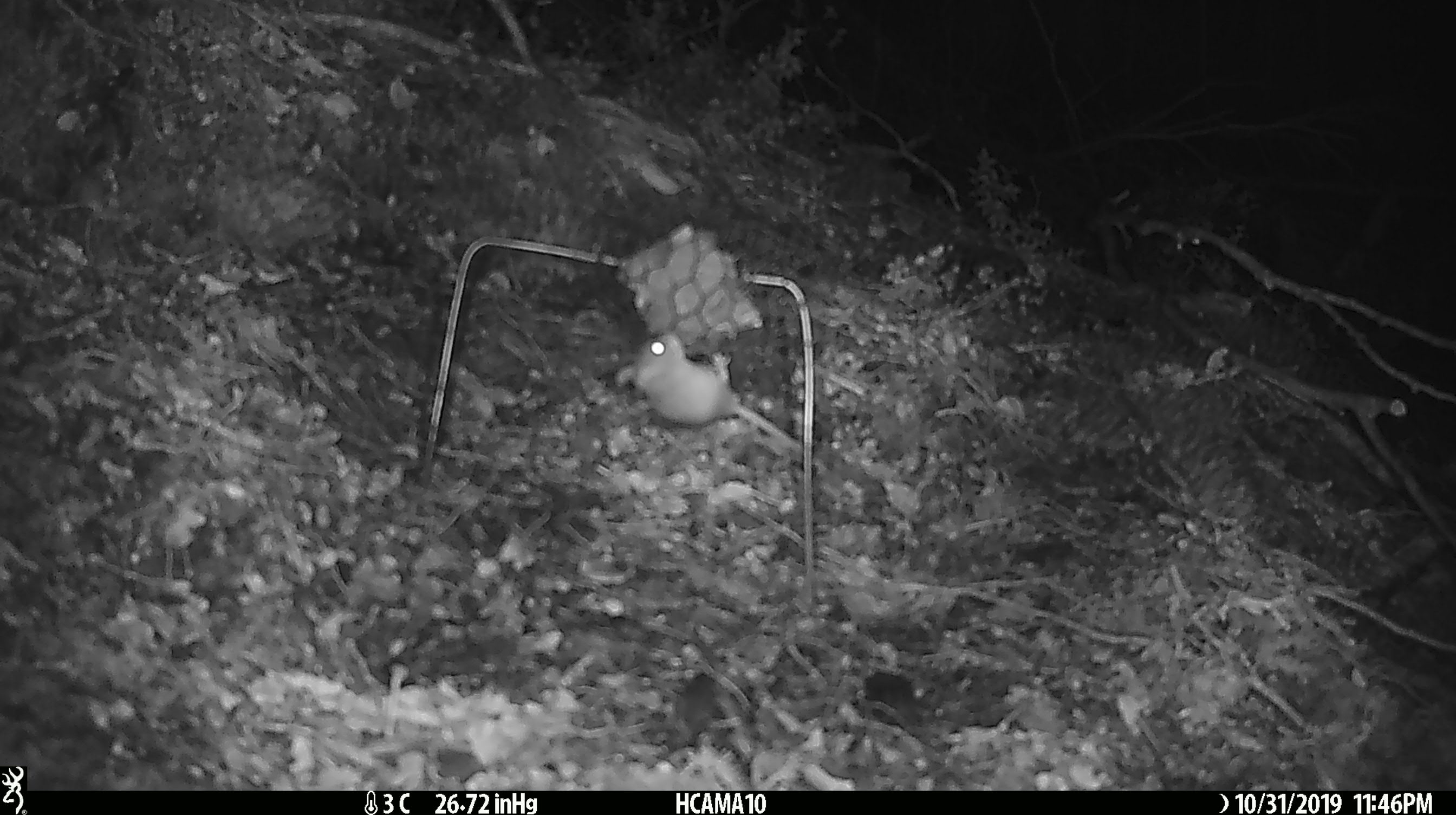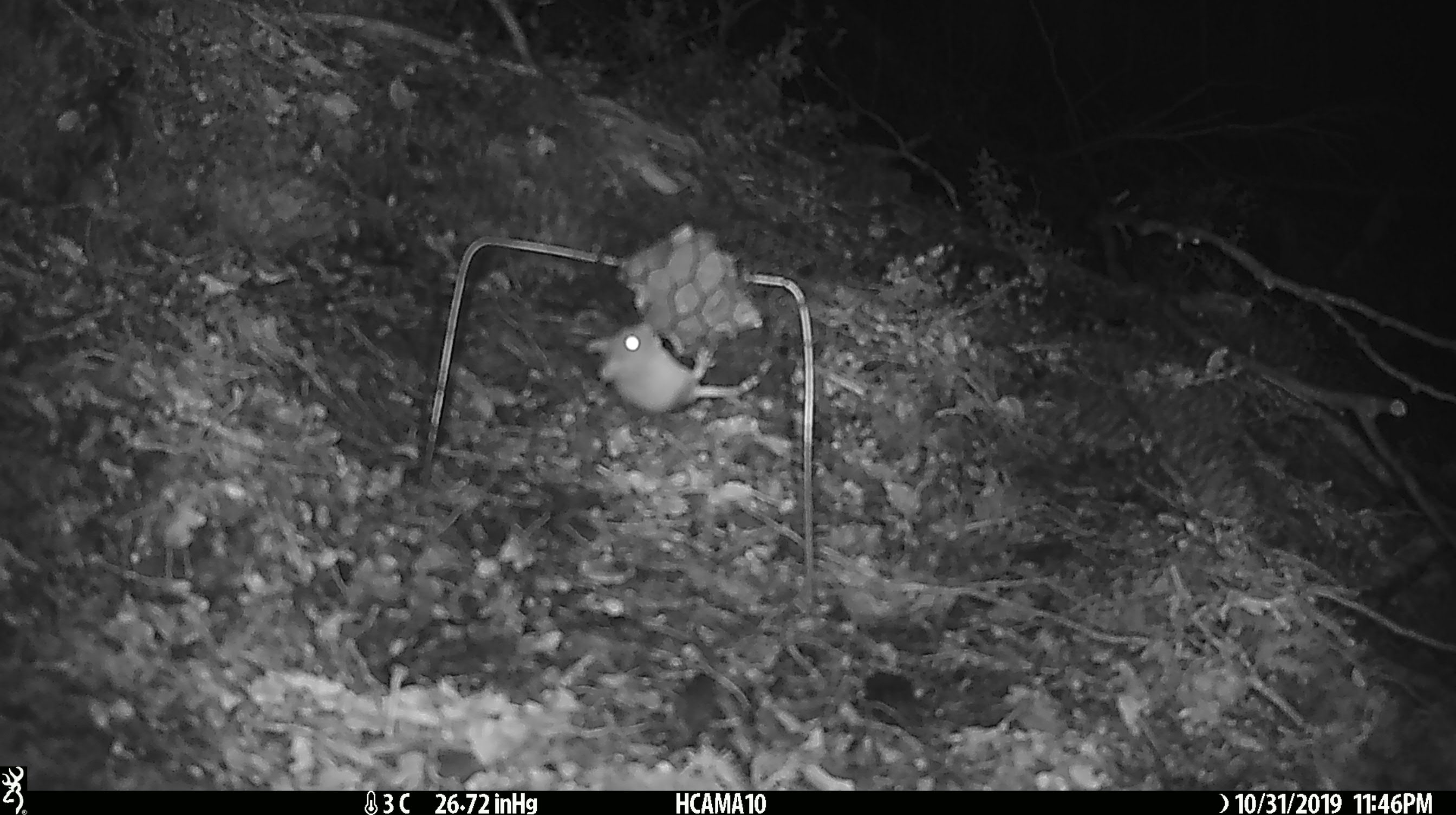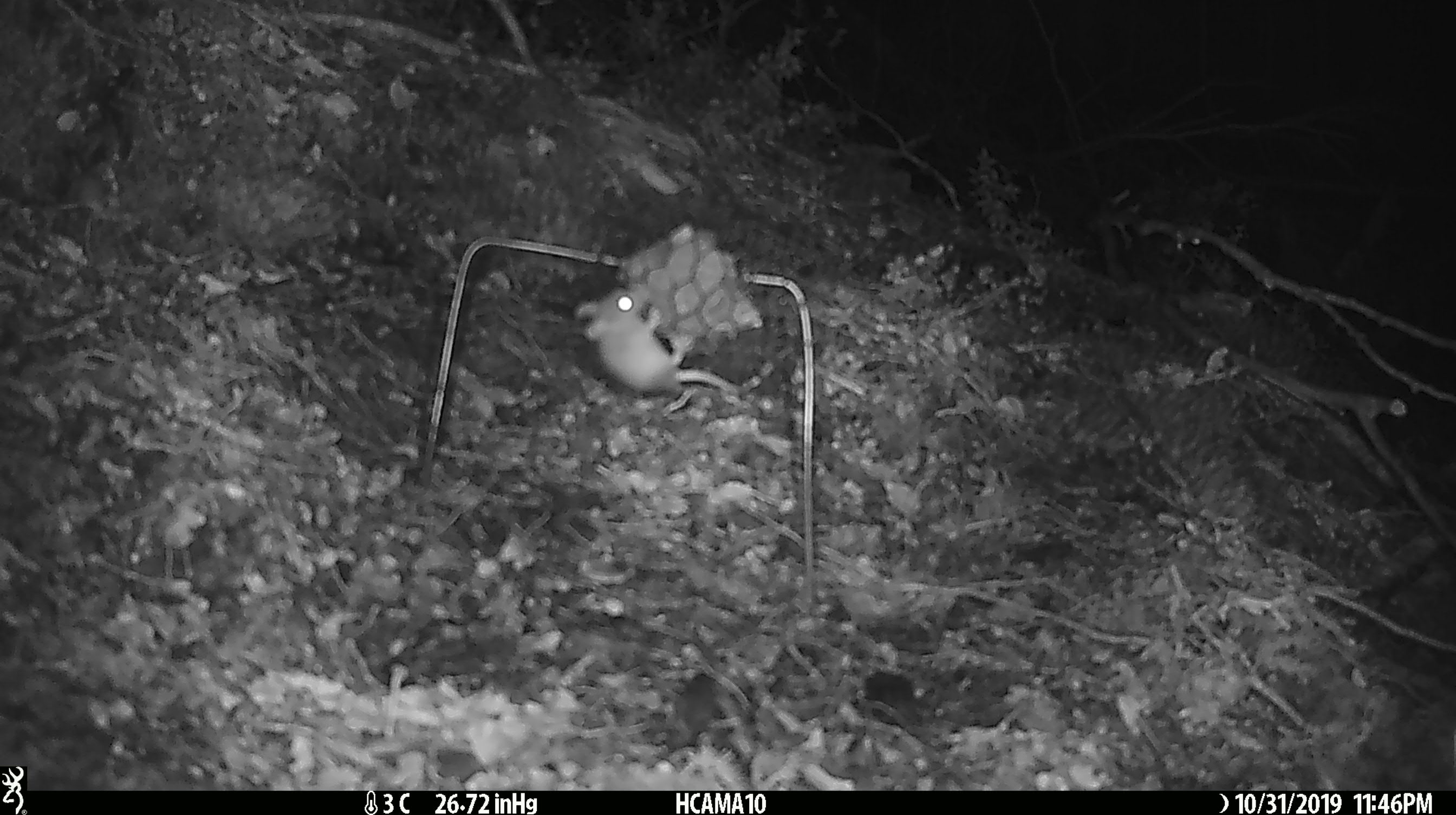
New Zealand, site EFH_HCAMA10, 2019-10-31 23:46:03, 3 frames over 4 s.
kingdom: Animalia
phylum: Chordata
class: Mammalia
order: Rodentia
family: Muridae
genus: Mus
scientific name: Mus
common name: mouse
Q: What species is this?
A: Mouse (Mus).